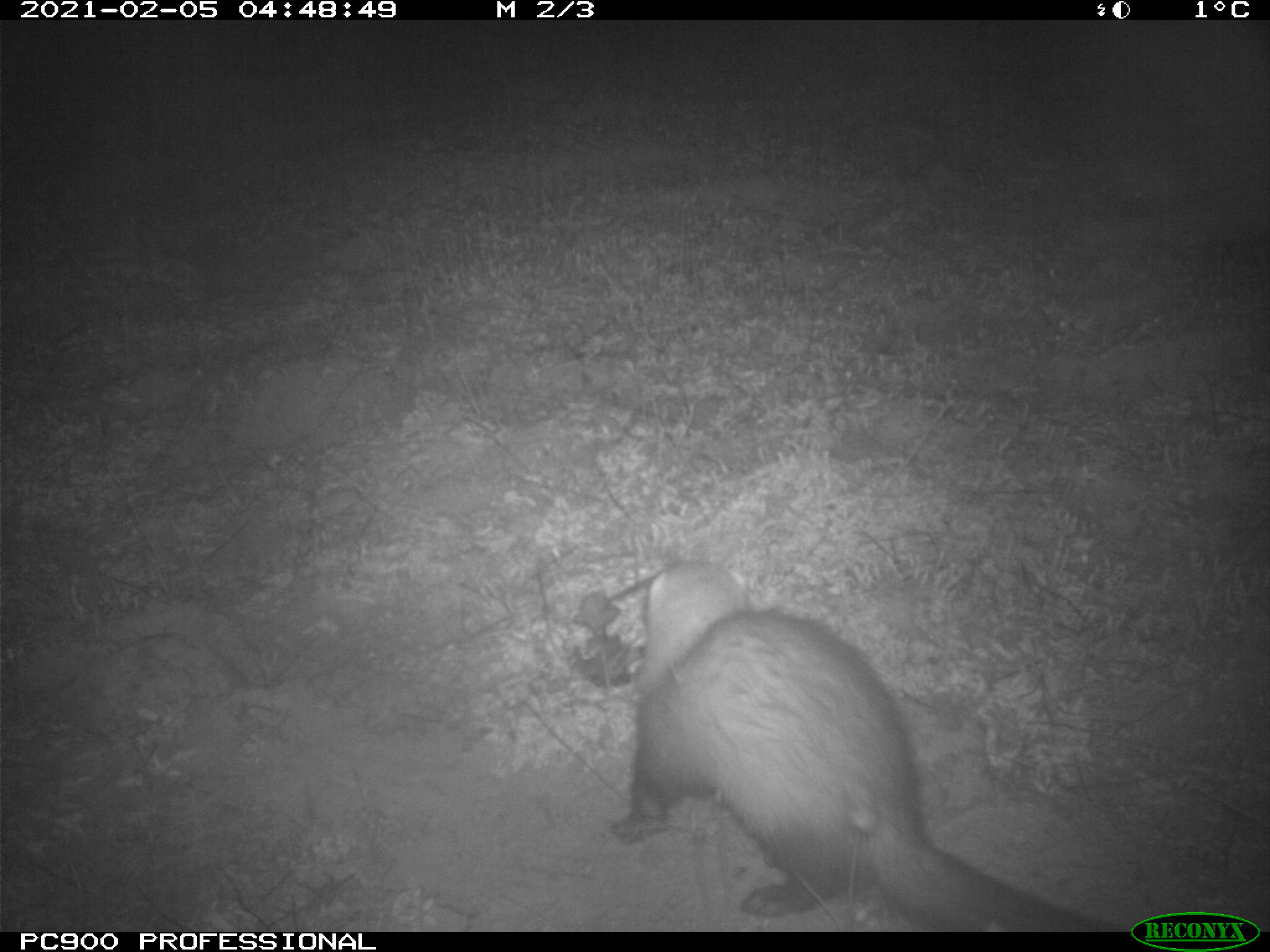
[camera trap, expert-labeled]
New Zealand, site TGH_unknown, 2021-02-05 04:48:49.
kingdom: Animalia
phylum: Chordata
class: Mammalia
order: Carnivora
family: Mustelidae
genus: Mustela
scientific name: Mustela furo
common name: ferret